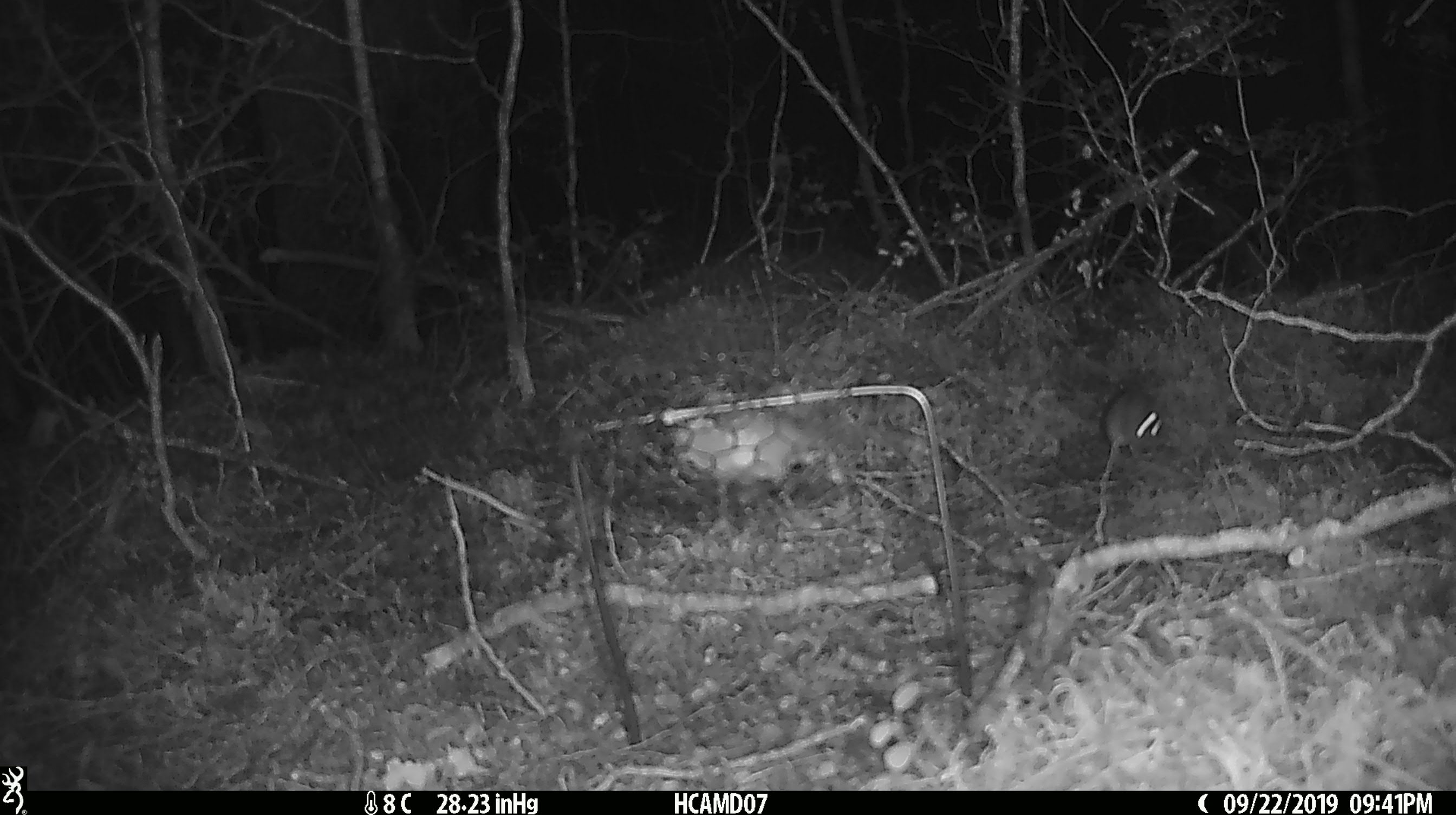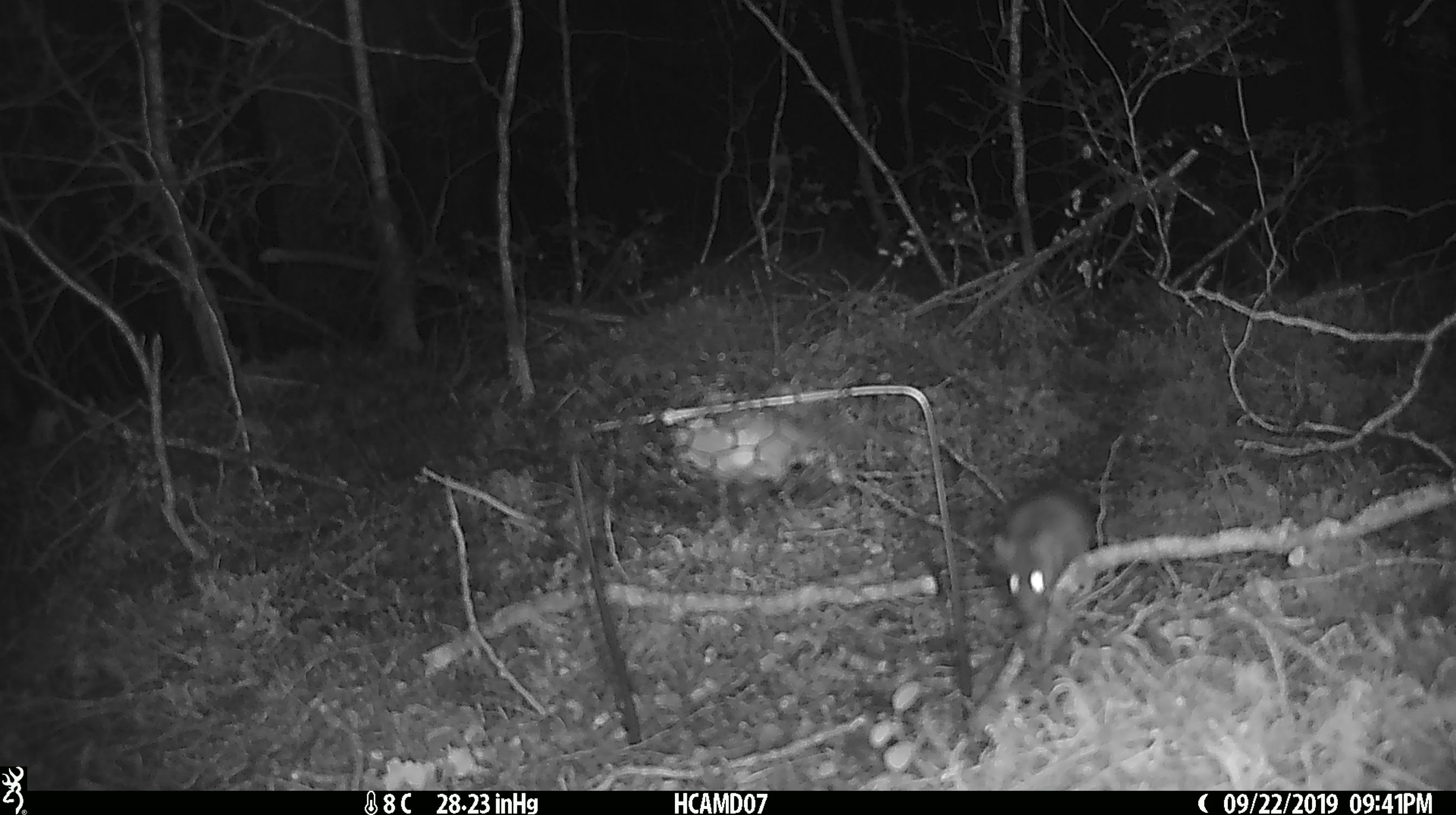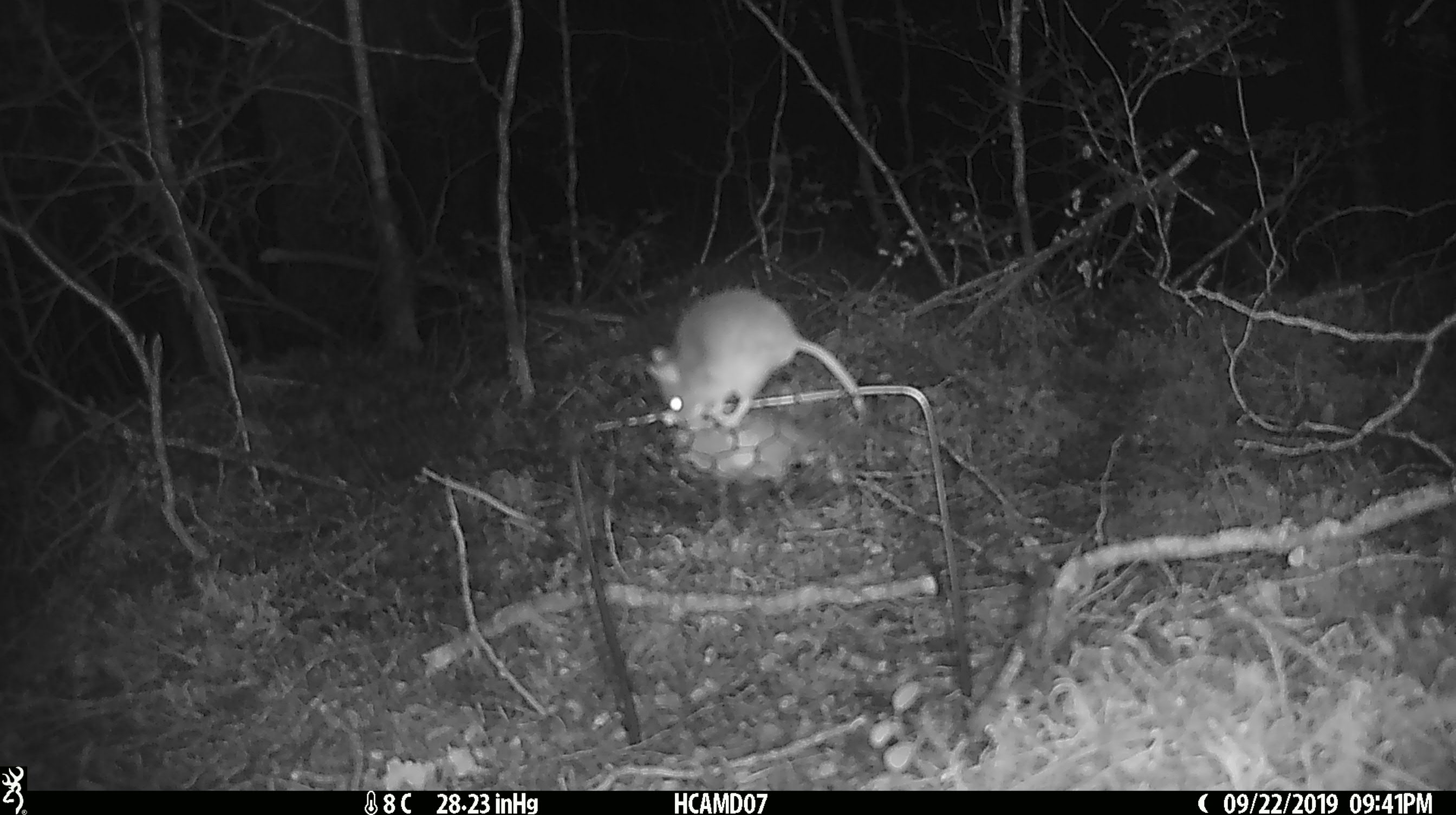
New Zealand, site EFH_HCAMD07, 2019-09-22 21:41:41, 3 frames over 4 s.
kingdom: Animalia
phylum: Chordata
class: Mammalia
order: Rodentia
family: Muridae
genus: Mus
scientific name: Mus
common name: mouse